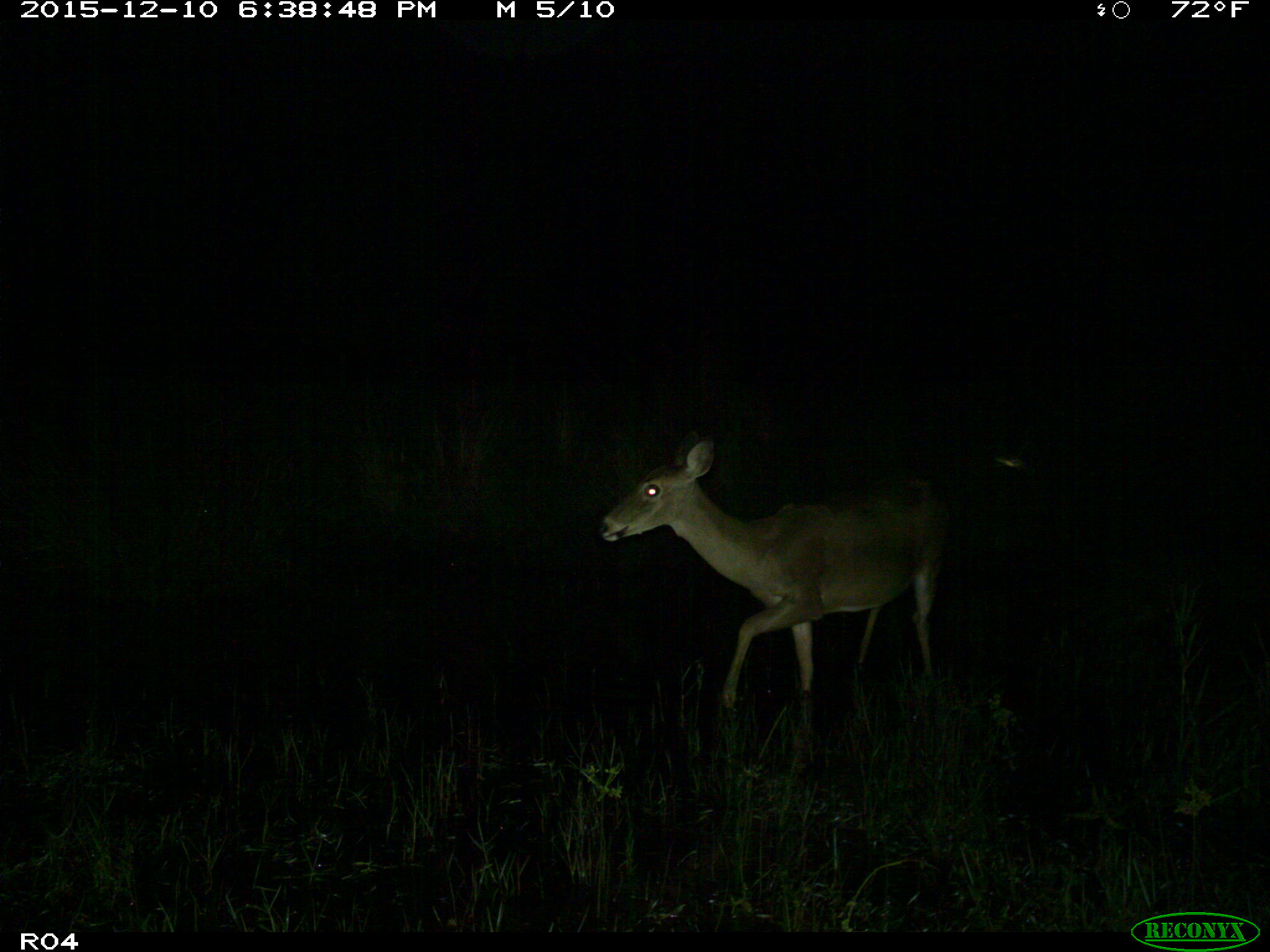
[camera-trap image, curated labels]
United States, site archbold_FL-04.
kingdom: Animalia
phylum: Chordata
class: Mammalia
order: Artiodactyla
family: Cervidae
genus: Odocoileus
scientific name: Odocoileus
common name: deer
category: unidentified deer